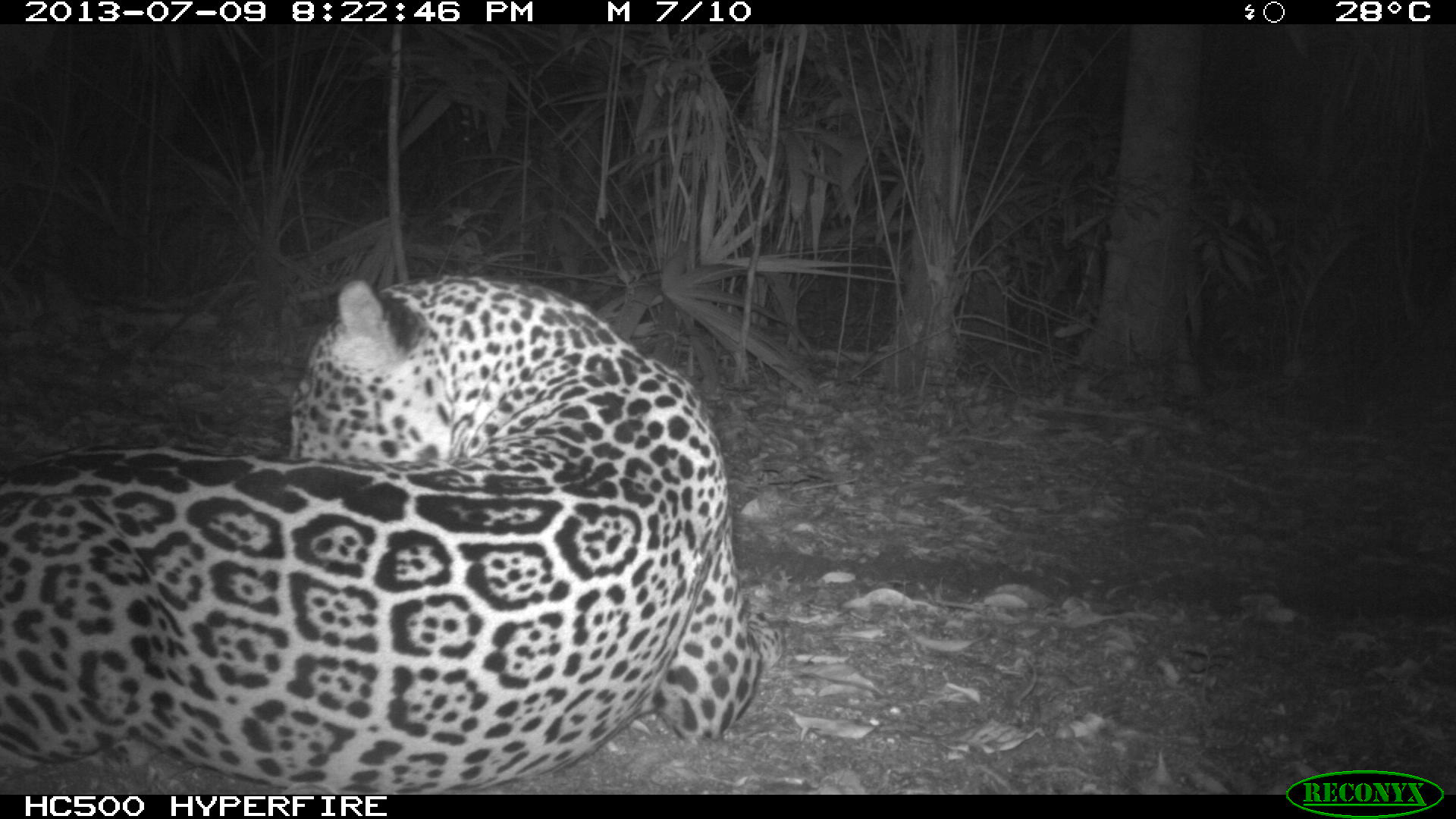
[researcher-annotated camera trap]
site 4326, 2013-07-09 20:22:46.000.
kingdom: Animalia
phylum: Chordata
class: Mammalia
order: Carnivora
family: Felidae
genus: Panthera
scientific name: Panthera onca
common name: jaguar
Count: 1.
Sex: male.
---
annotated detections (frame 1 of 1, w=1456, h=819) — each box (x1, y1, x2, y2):
panthera onca: (1, 273, 783, 791)